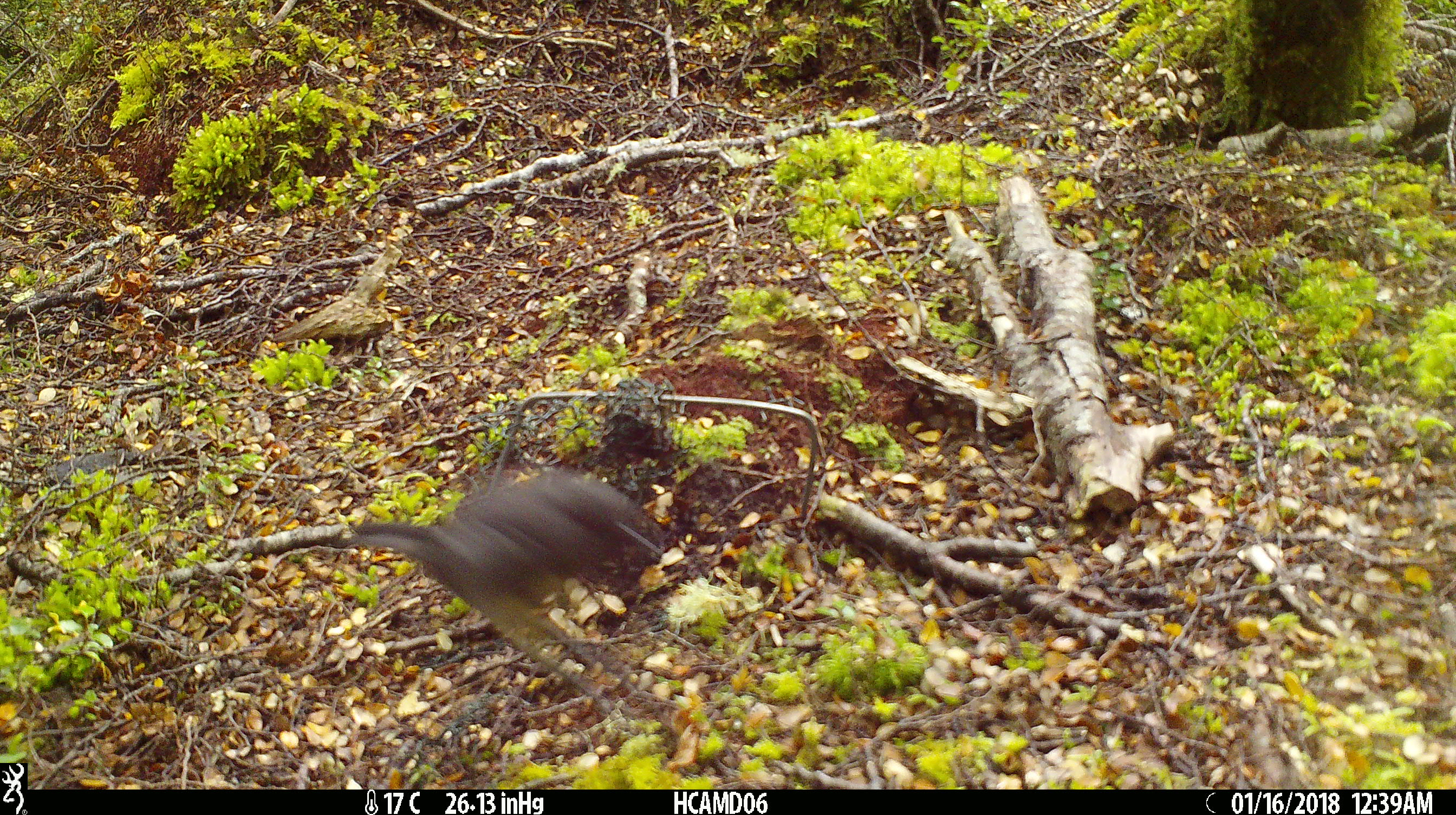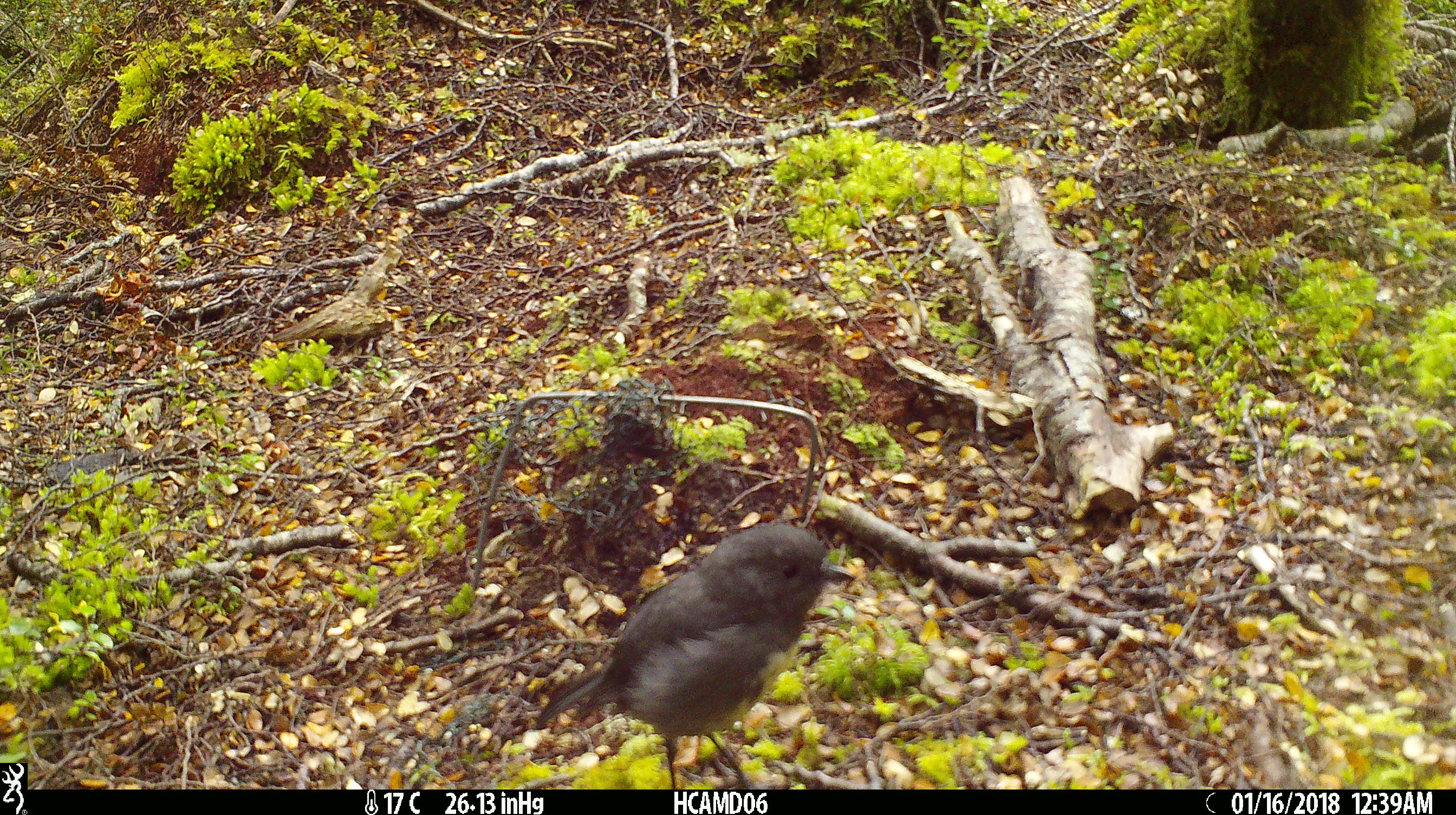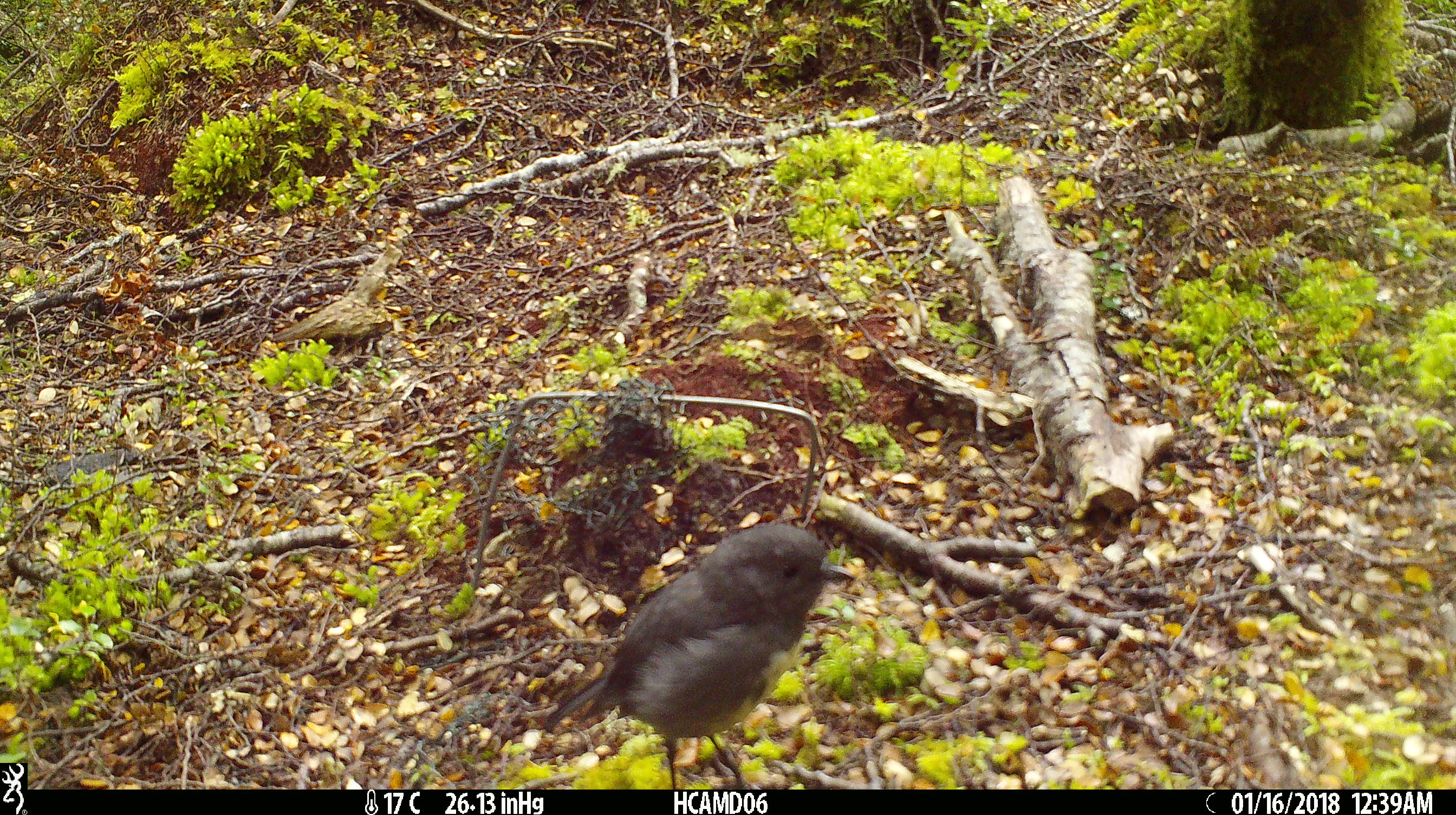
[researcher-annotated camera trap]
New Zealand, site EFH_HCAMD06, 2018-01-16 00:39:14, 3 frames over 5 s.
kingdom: Animalia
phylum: Chordata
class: Aves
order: Passeriformes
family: Petroicidae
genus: Petroica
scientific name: Petroica australis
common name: new zealand robin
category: robin